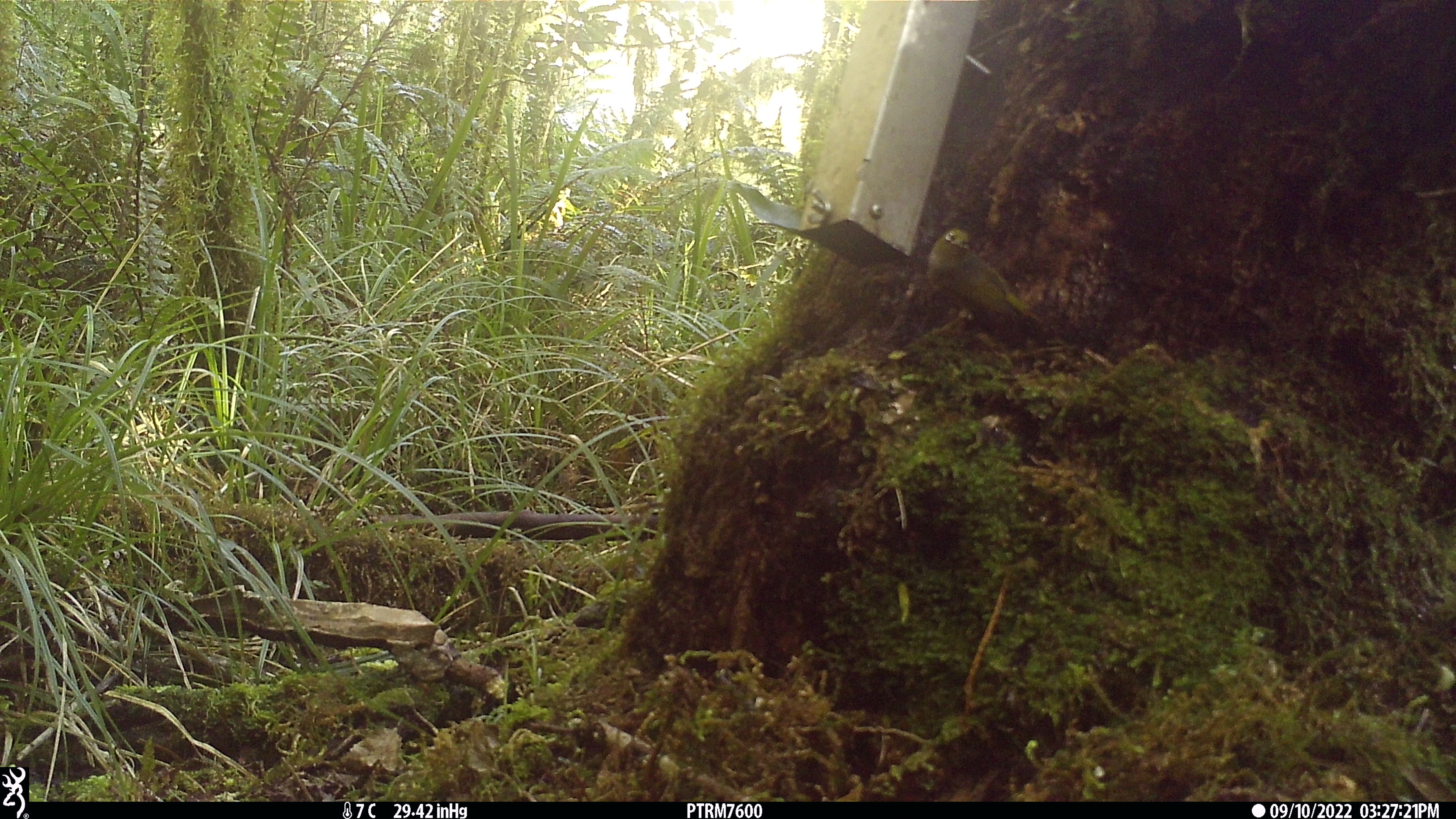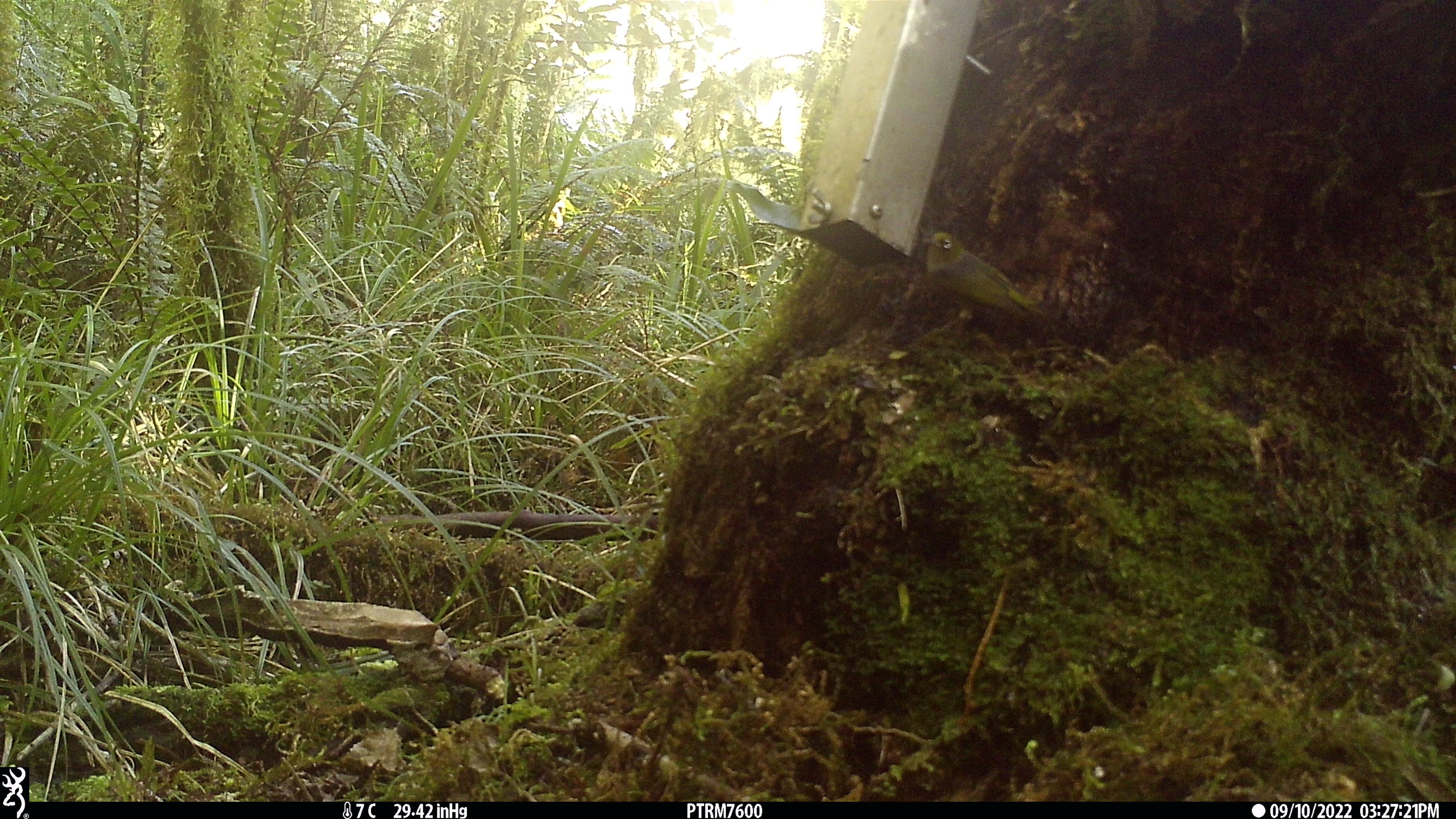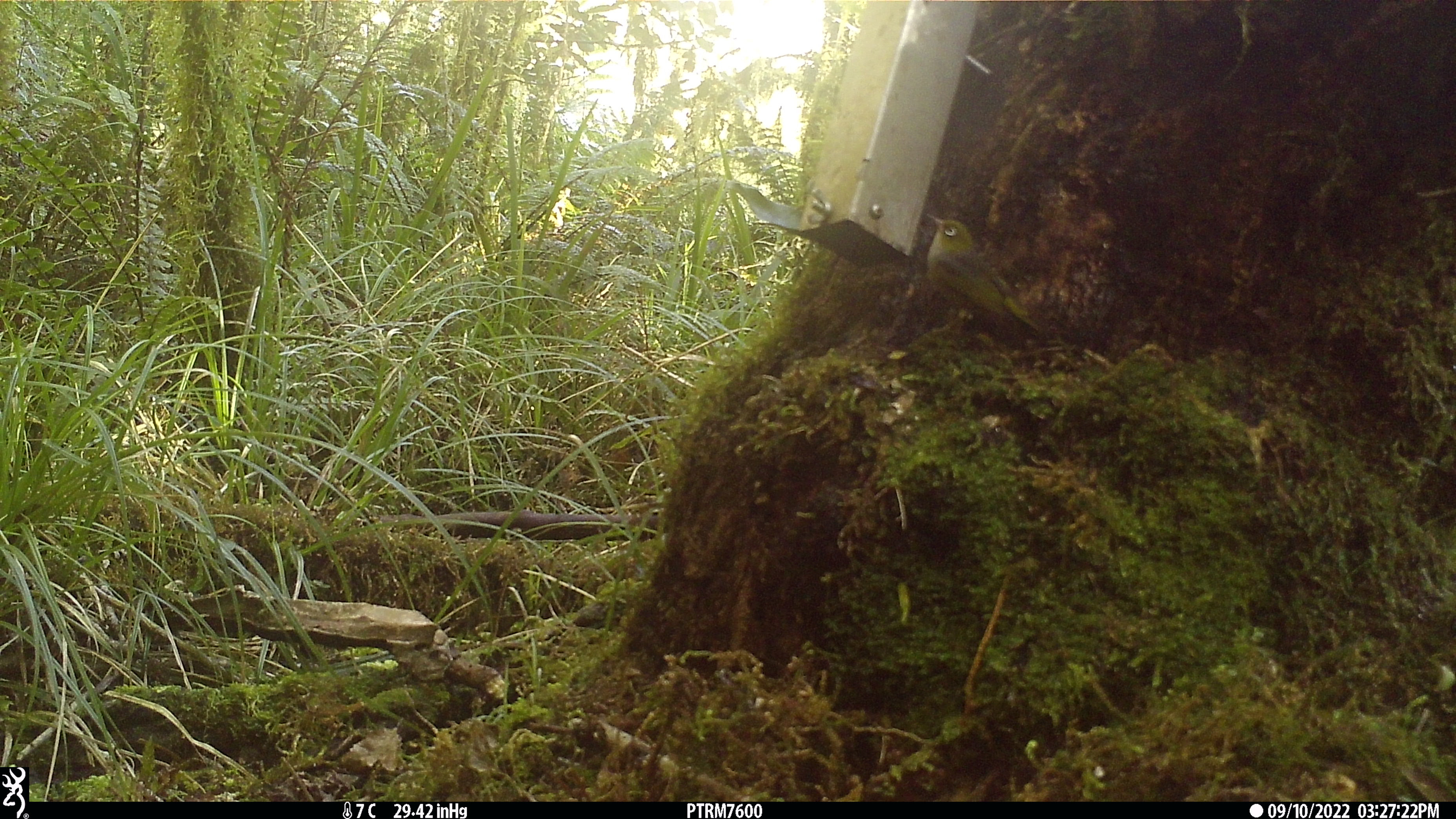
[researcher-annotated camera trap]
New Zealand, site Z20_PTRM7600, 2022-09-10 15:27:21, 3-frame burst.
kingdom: Animalia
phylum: Chordata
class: Aves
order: Passeriformes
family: Zosteropidae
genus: Zosterops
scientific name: Zosterops lateralis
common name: silvereye